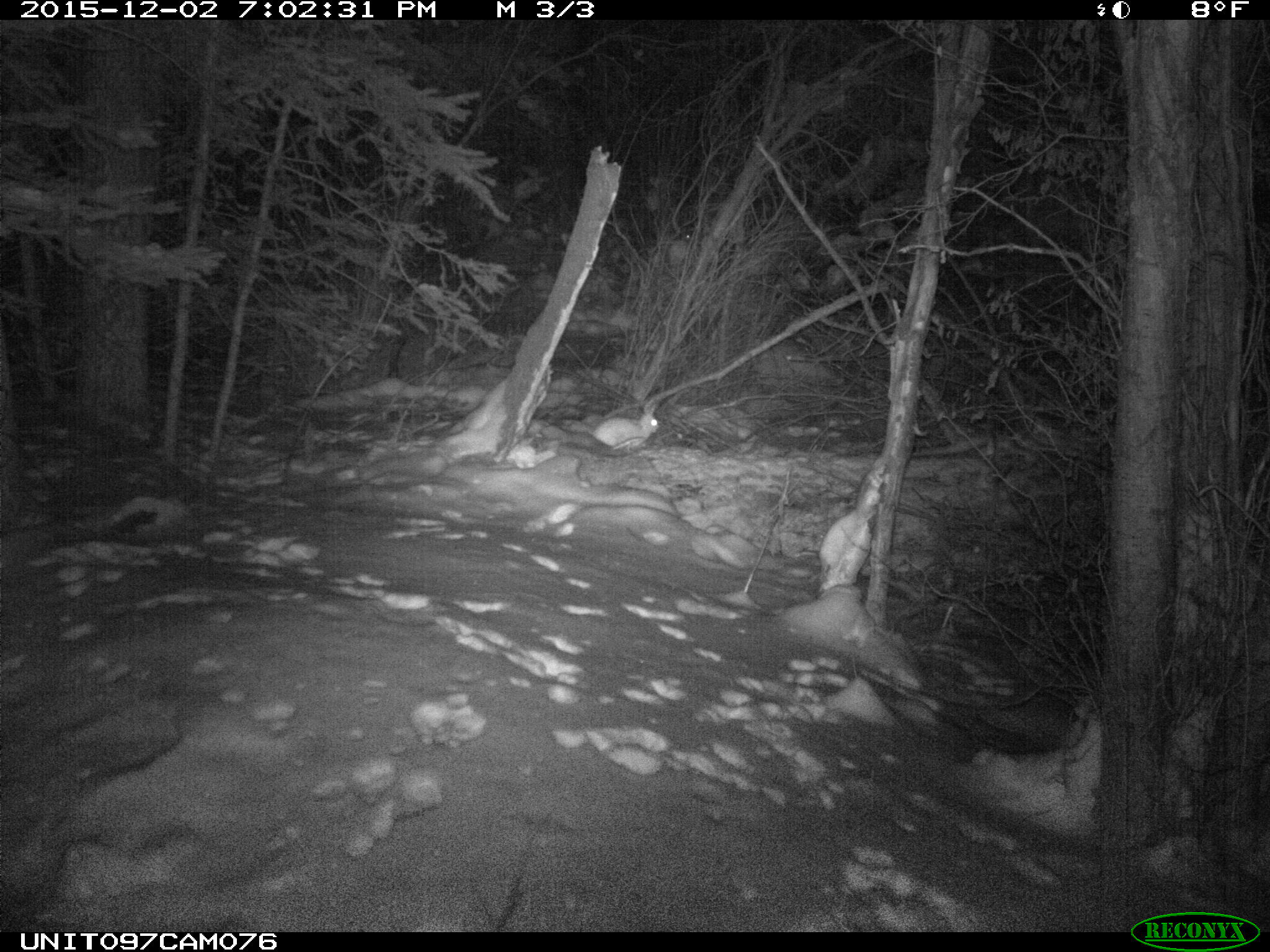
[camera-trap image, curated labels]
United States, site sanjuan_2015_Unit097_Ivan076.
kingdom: Animalia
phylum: Chordata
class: Mammalia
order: Lagomorpha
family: Leporidae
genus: Lepus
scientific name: Lepus americanus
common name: snowshoe hare